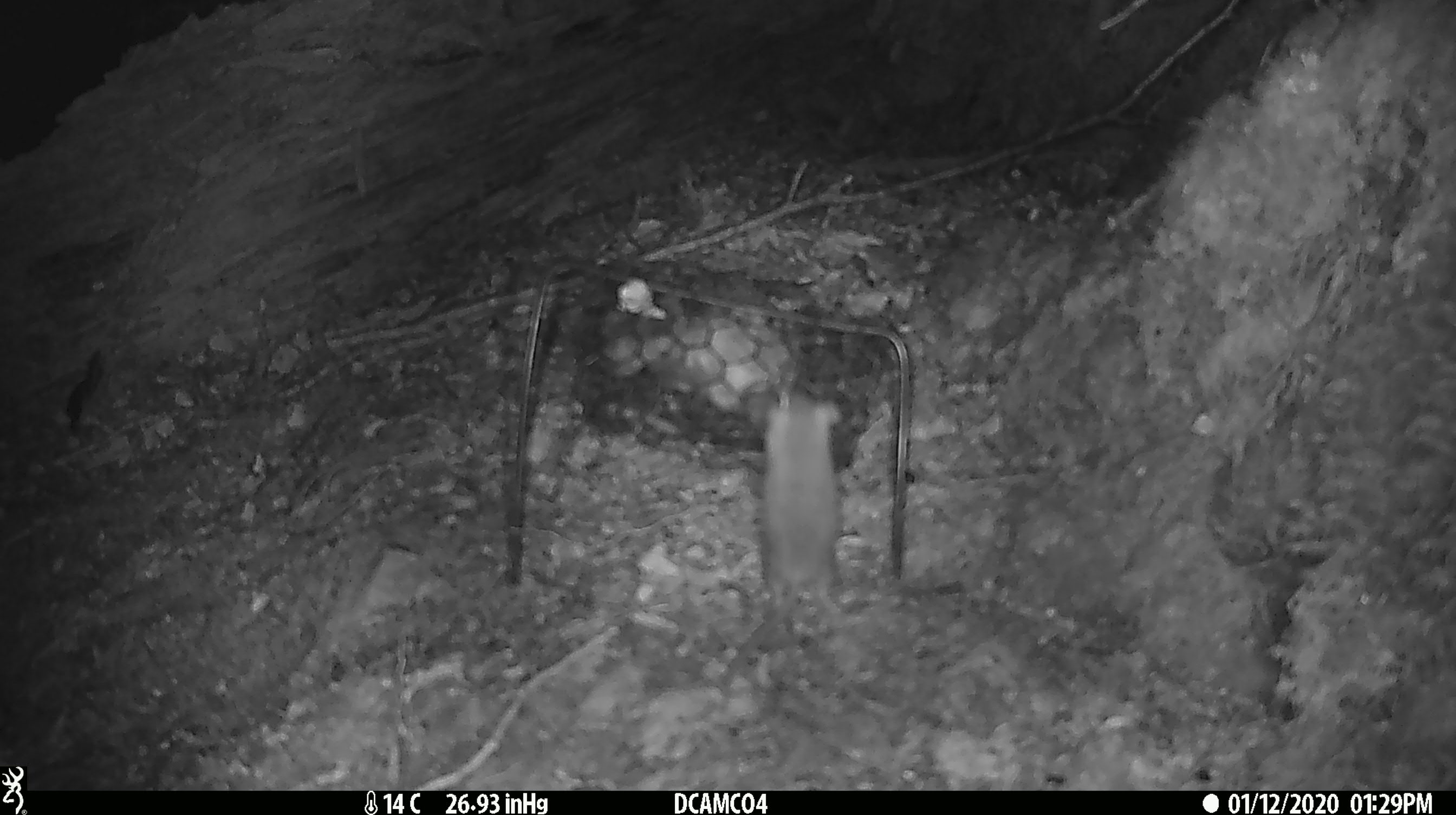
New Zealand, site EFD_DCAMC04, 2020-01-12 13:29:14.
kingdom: Animalia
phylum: Chordata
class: Mammalia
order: Rodentia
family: Muridae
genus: Mus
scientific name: Mus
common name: mouse